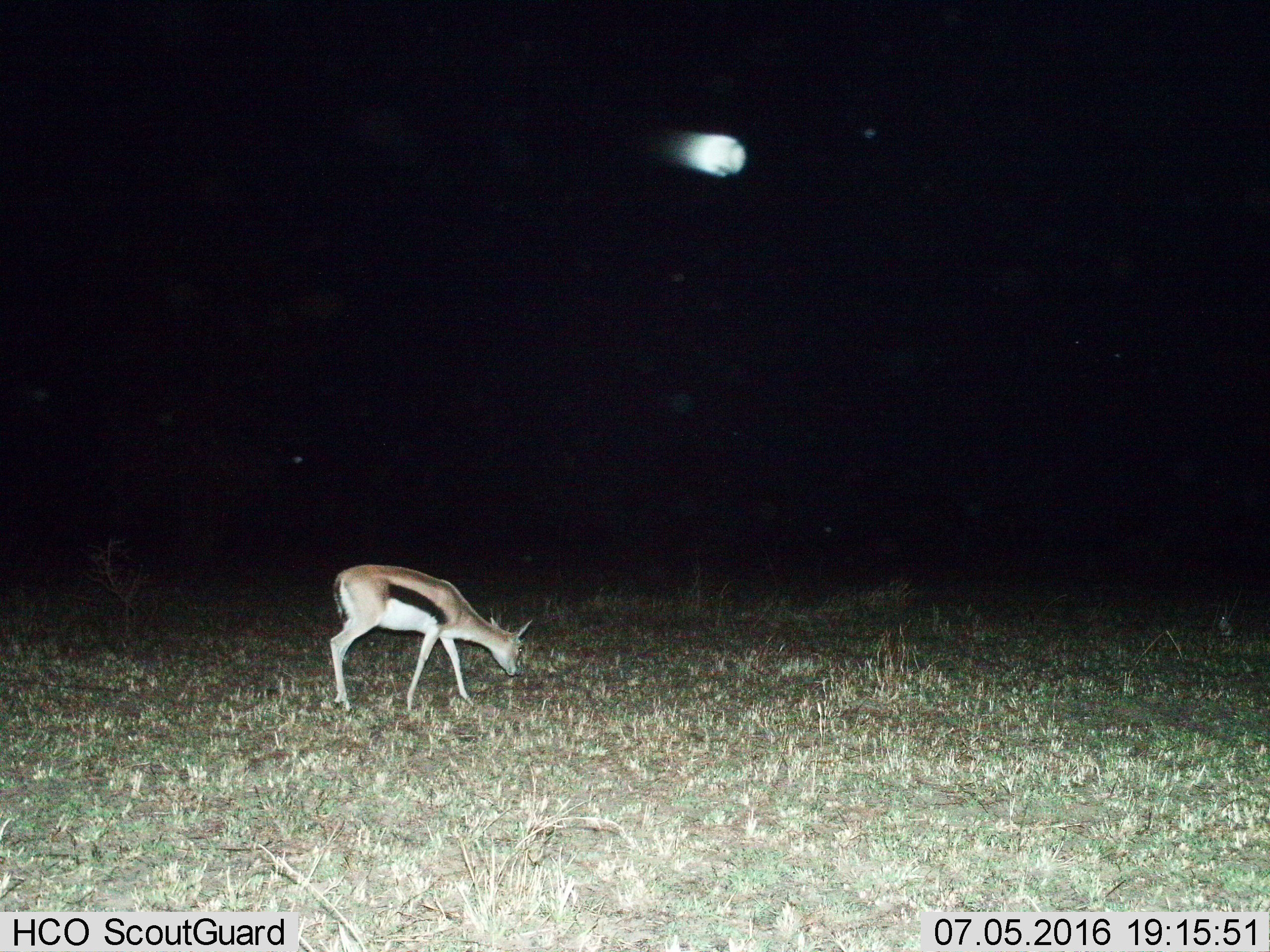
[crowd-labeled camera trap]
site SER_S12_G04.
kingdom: Animalia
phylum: Chordata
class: Mammalia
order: Artiodactyla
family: Bovidae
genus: Eudorcas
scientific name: Eudorcas thomsonii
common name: thomson's gazelle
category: gazellethomsons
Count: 1.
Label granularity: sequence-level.